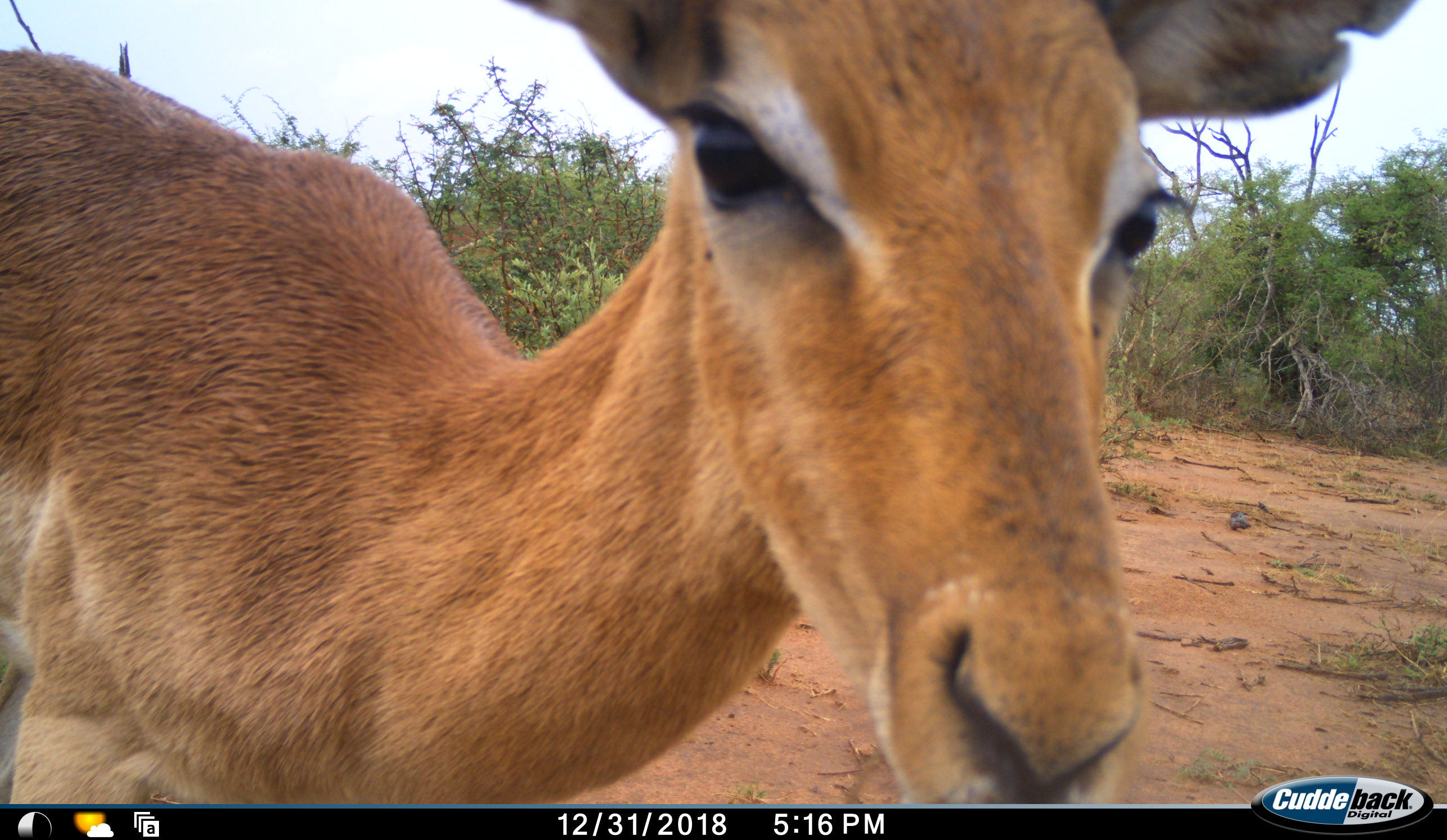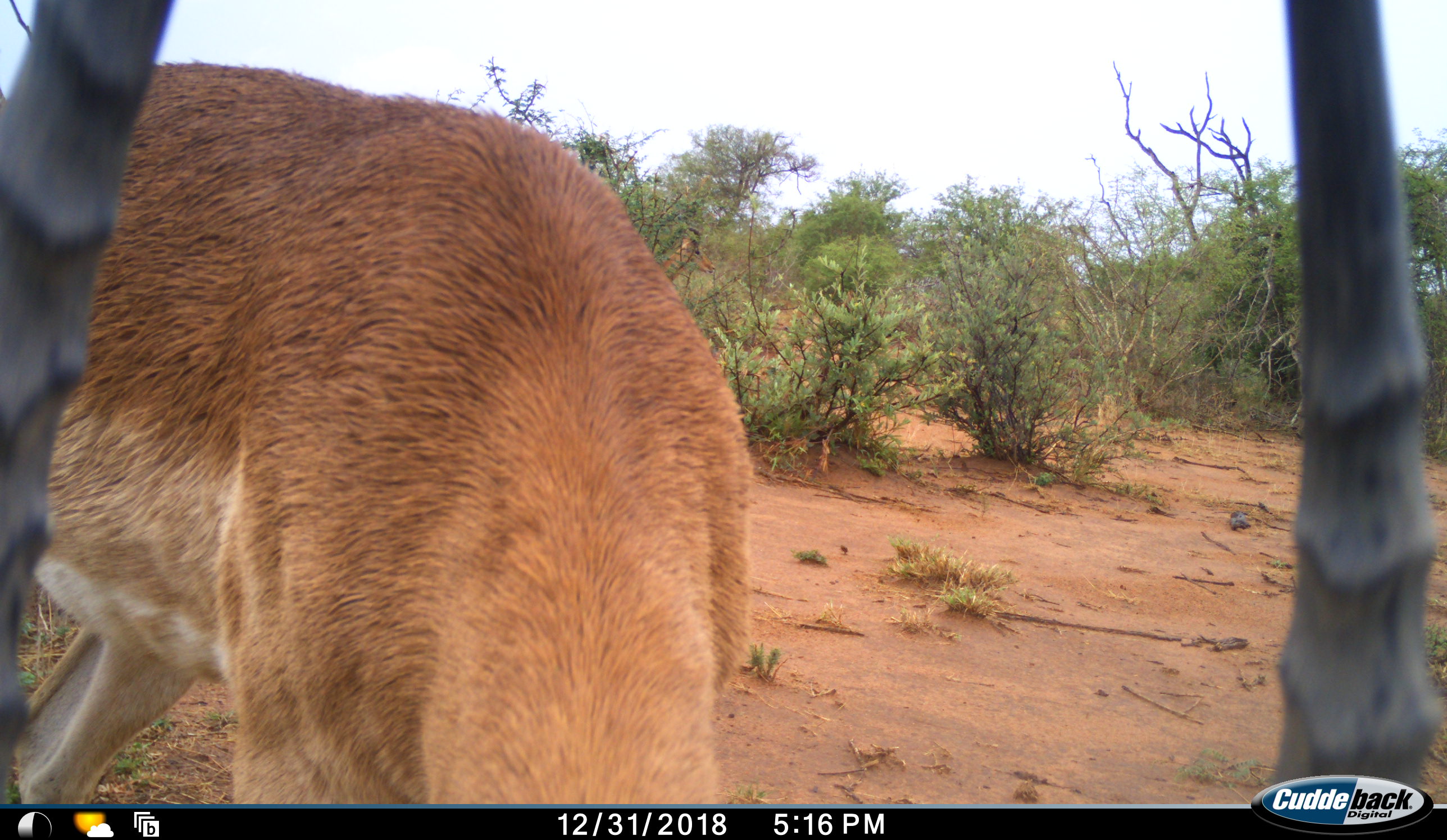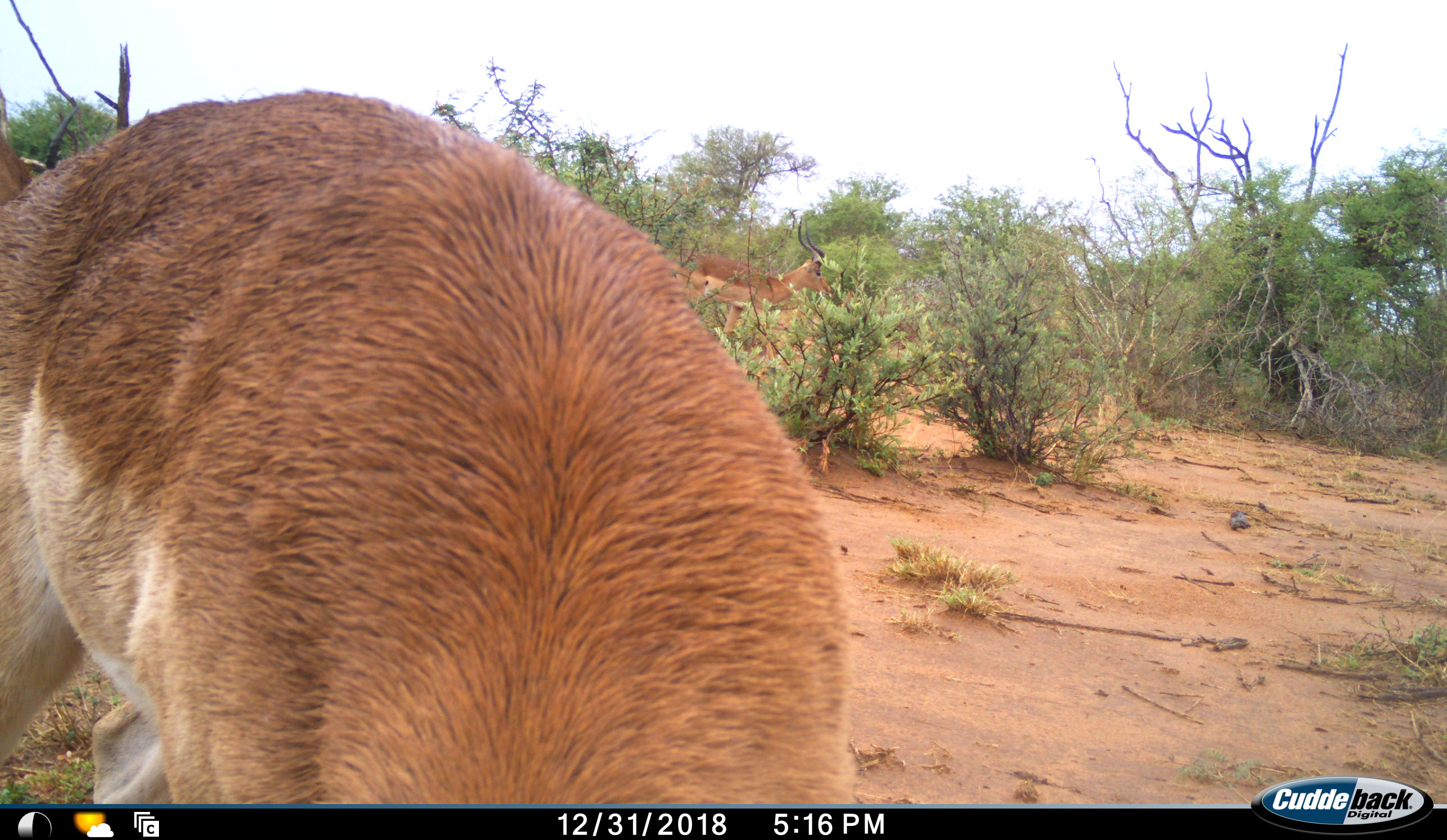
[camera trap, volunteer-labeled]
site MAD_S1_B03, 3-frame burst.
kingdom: Animalia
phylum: Chordata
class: Mammalia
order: Artiodactyla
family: Bovidae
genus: Aepyceros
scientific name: Aepyceros melampus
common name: impala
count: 2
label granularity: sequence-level